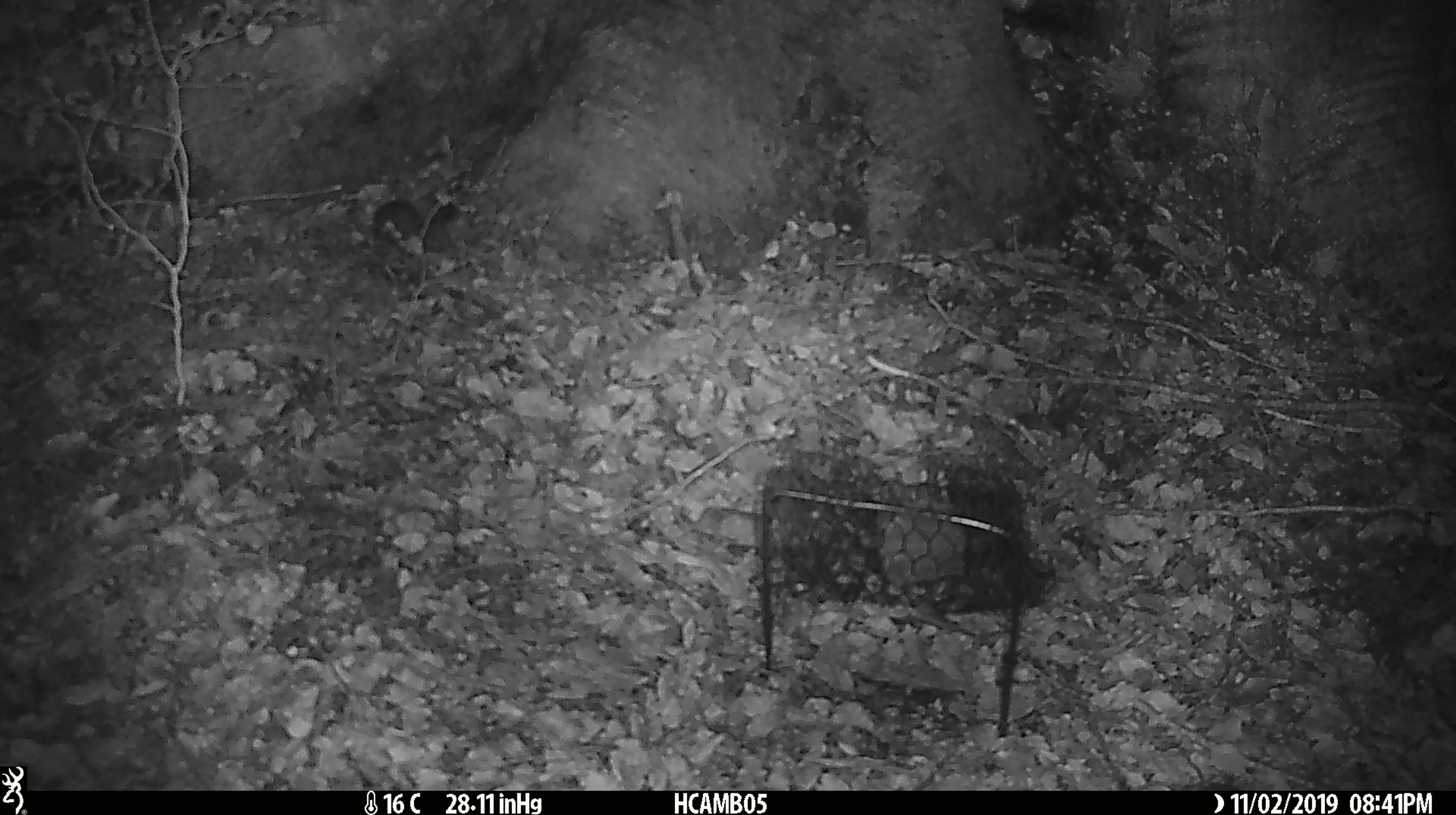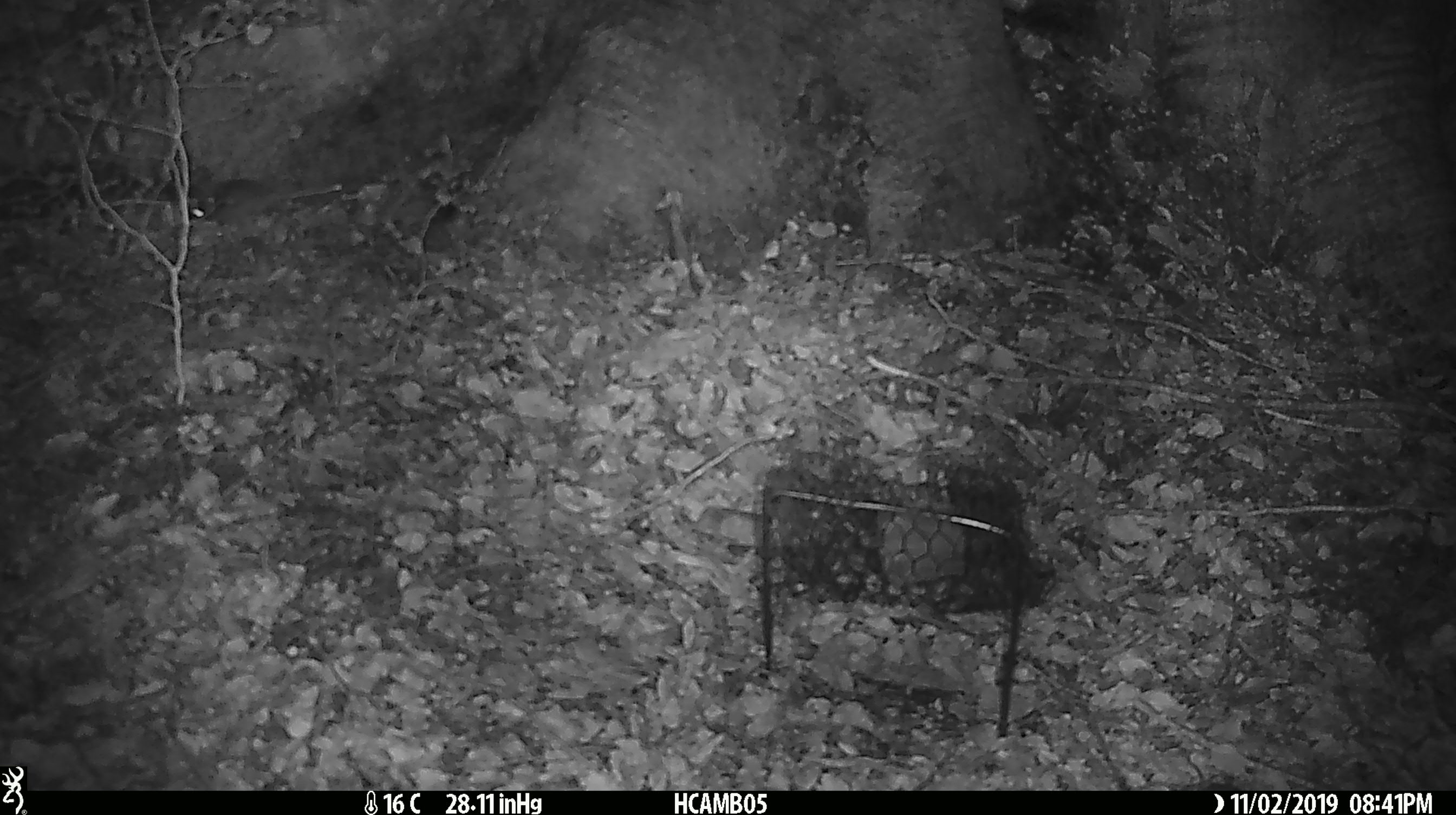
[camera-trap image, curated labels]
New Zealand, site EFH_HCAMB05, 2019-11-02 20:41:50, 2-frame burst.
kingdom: Animalia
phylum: Chordata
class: Mammalia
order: Rodentia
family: Muridae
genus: Mus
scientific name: Mus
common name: mouse